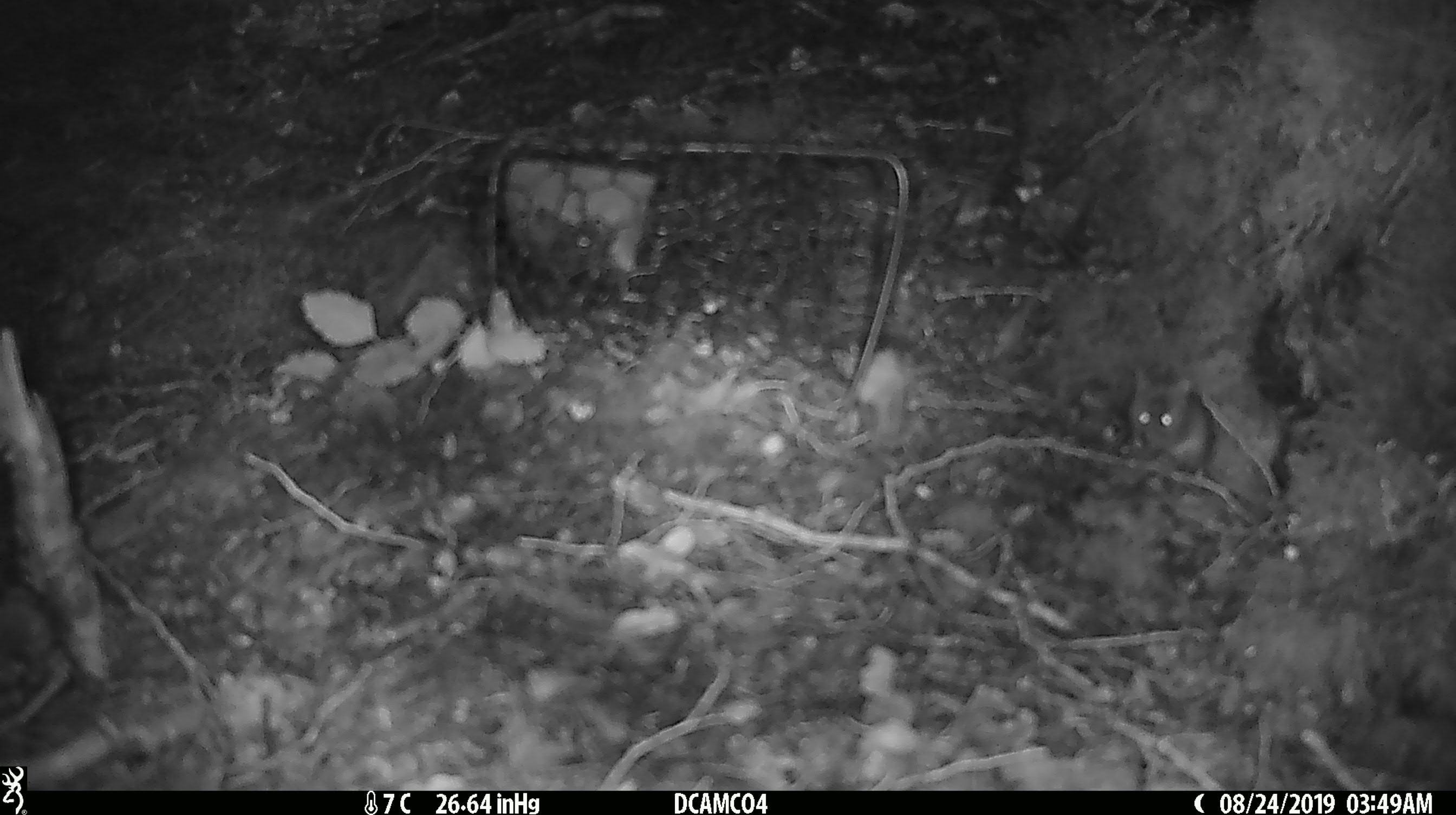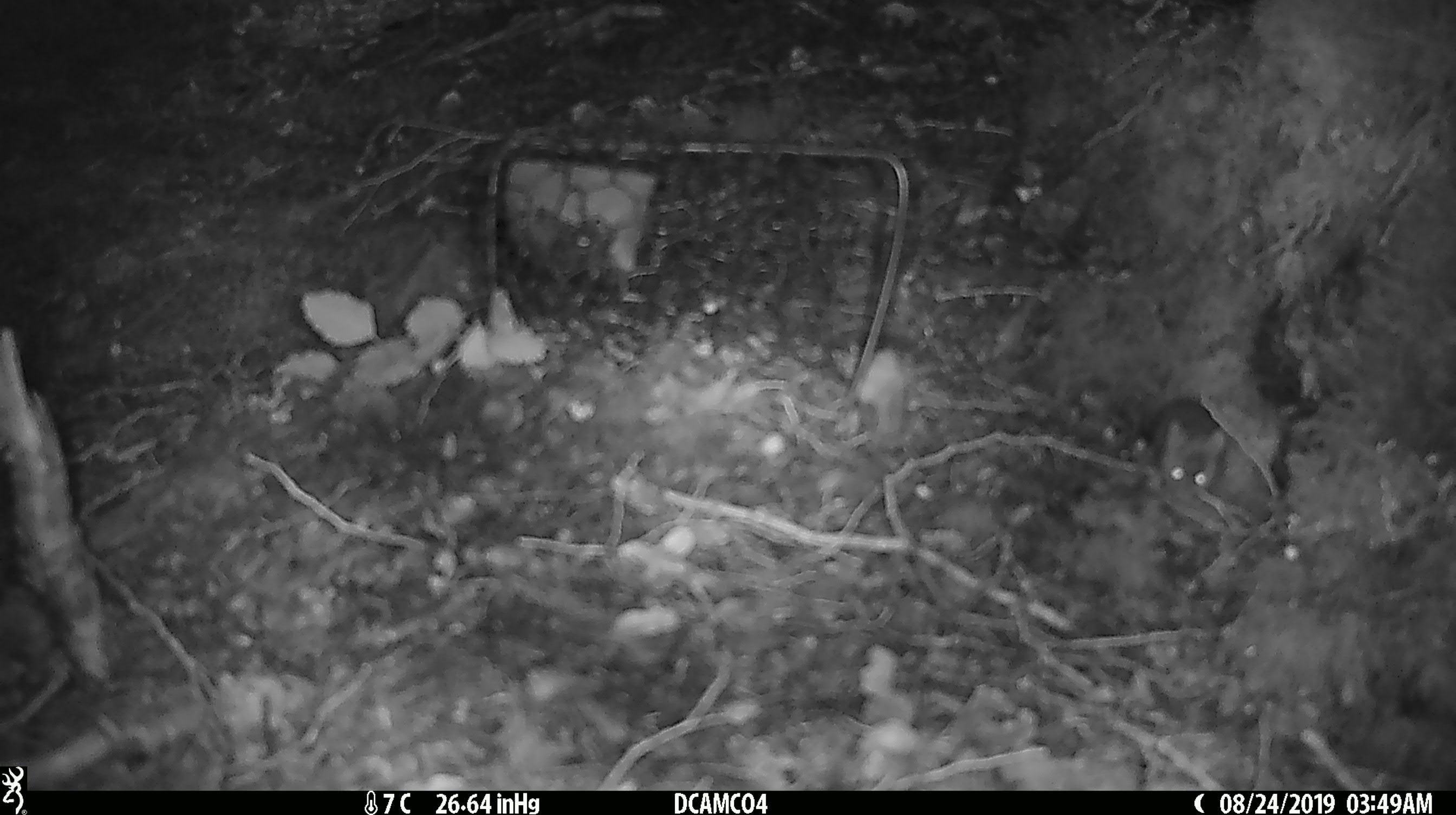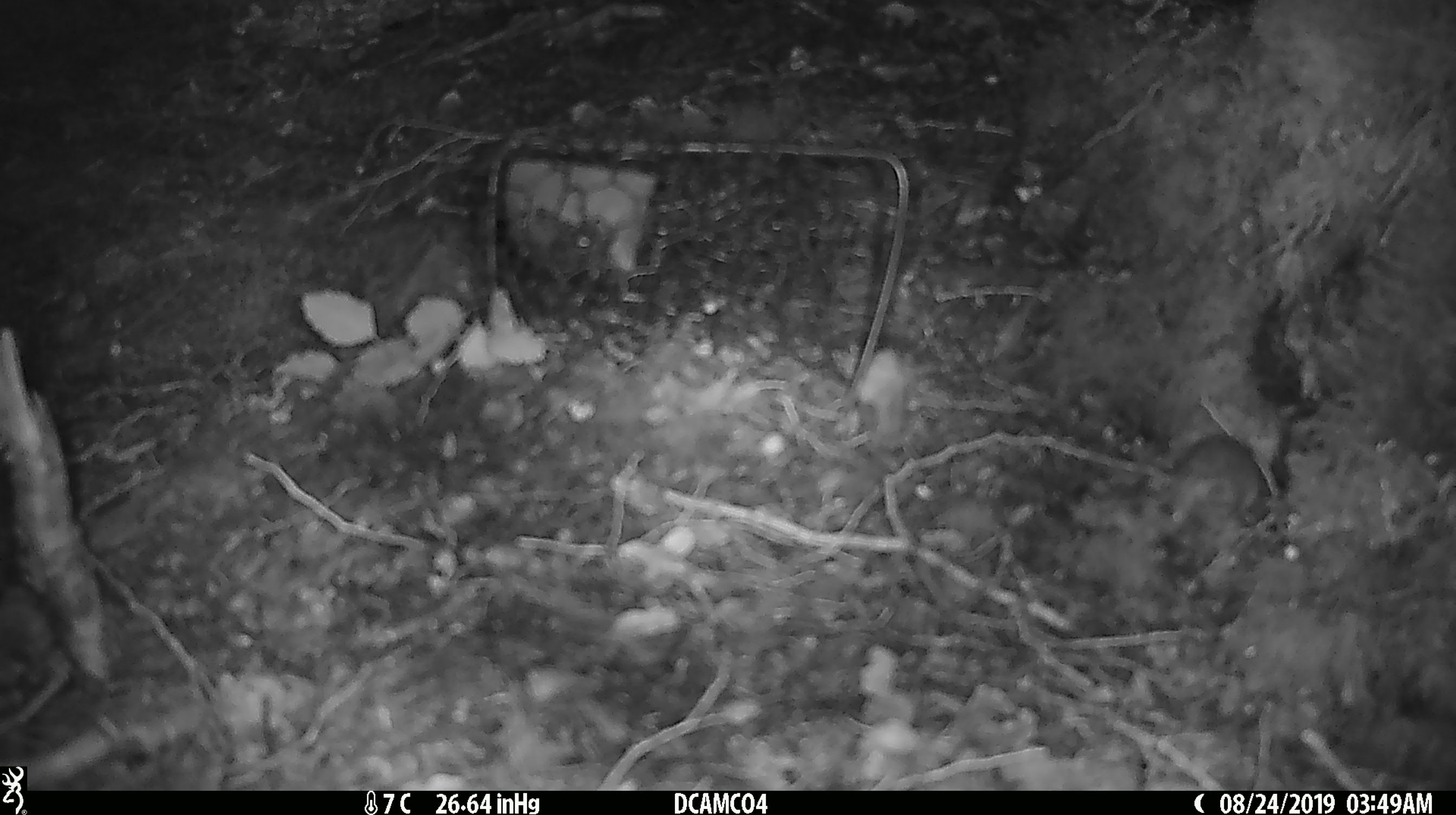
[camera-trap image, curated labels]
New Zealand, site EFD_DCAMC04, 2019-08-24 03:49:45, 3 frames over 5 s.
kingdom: Animalia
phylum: Chordata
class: Mammalia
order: Rodentia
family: Muridae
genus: Mus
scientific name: Mus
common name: mouse